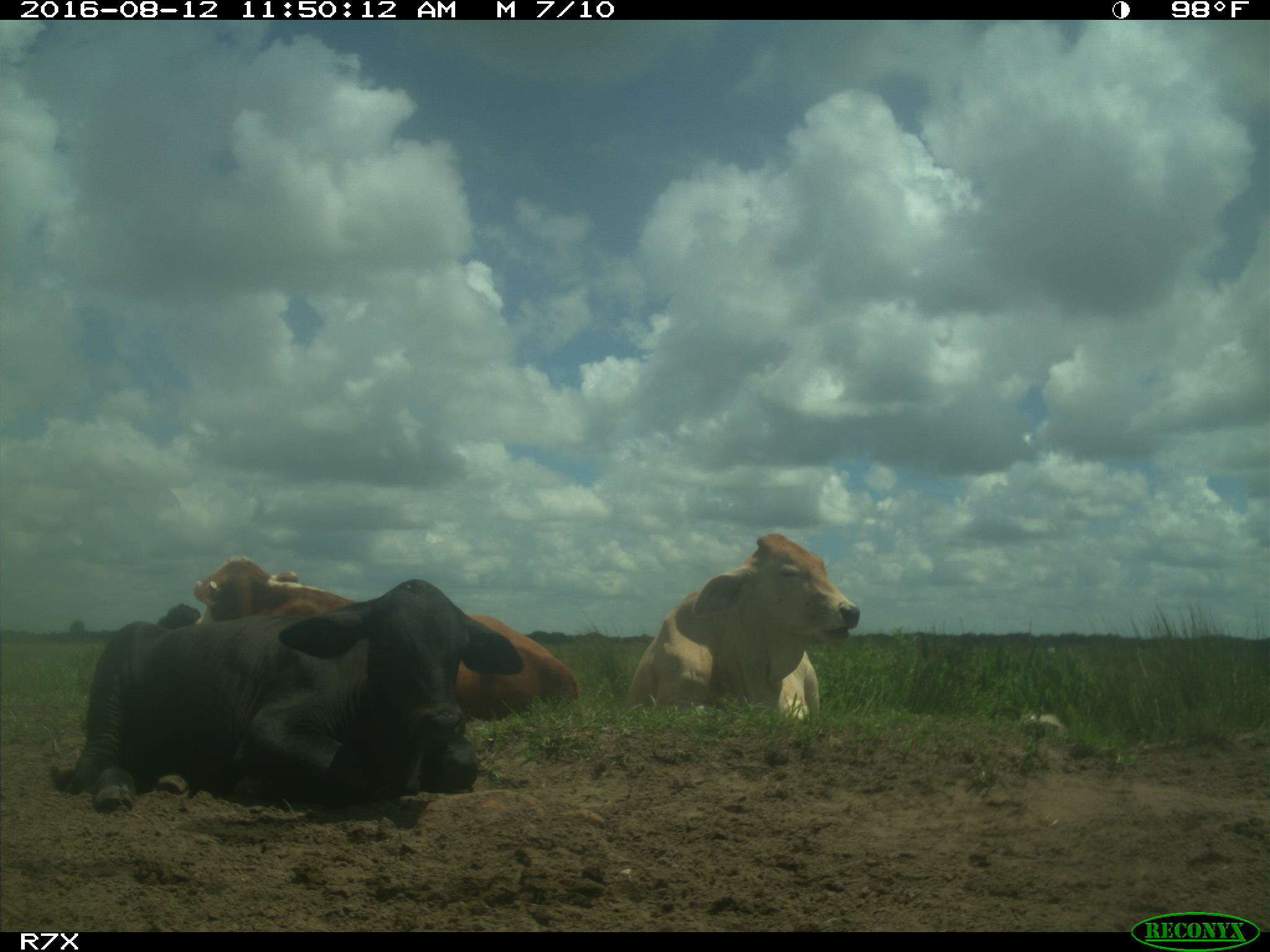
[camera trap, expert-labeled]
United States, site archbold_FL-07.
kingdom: Animalia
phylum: Chordata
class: Mammalia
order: Artiodactyla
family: Bovidae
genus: Bos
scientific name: Bos taurus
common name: domestic cow